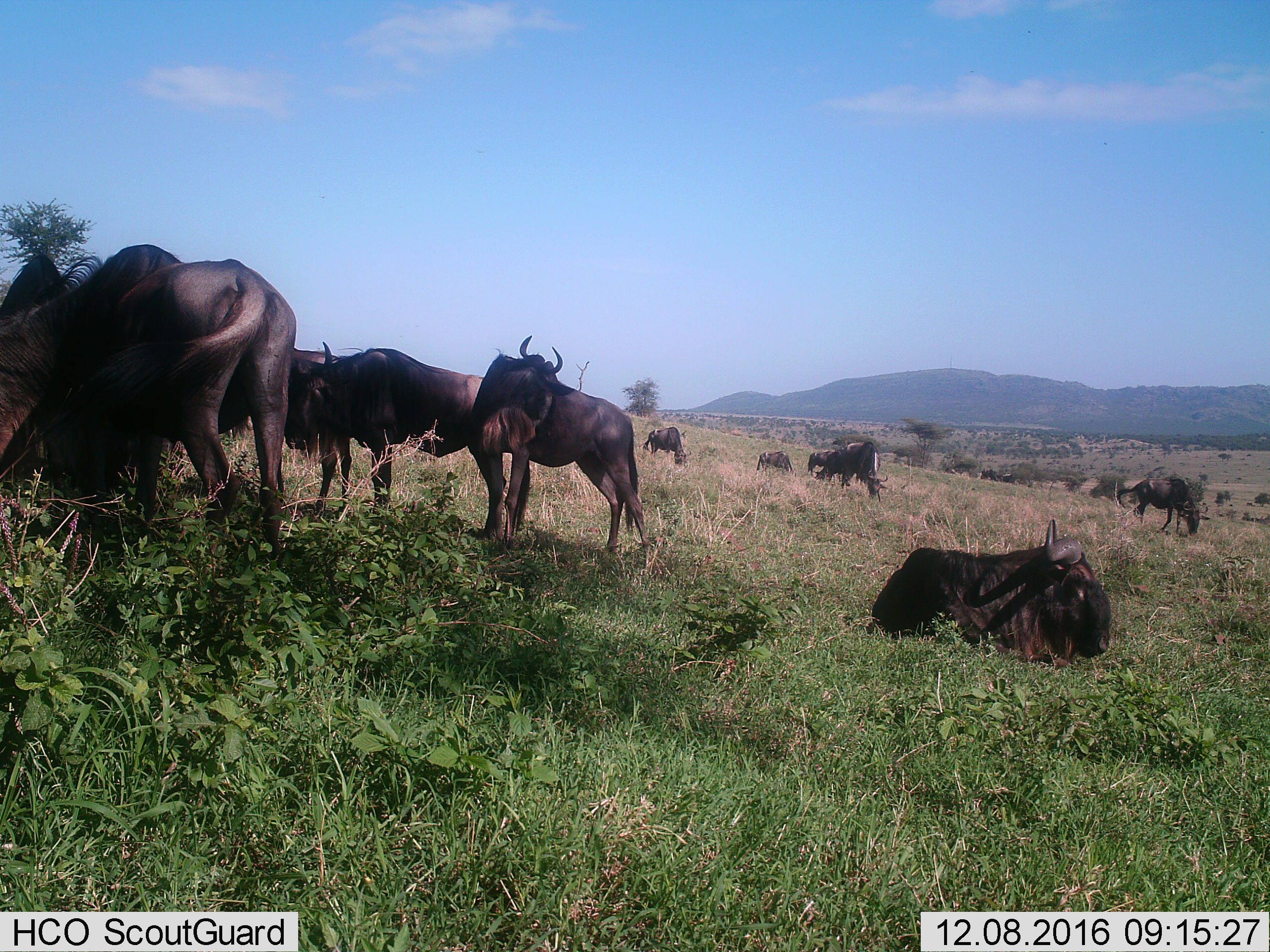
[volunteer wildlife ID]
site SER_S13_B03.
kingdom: Animalia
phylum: Chordata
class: Mammalia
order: Artiodactyla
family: Bovidae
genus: Connochaetes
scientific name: Connochaetes taurinus taurinus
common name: blue wildebeest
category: wildebeestblue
Wildebeestblue (blue wildebeest) (Connochaetes taurinus taurinus), count 11-50. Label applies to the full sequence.